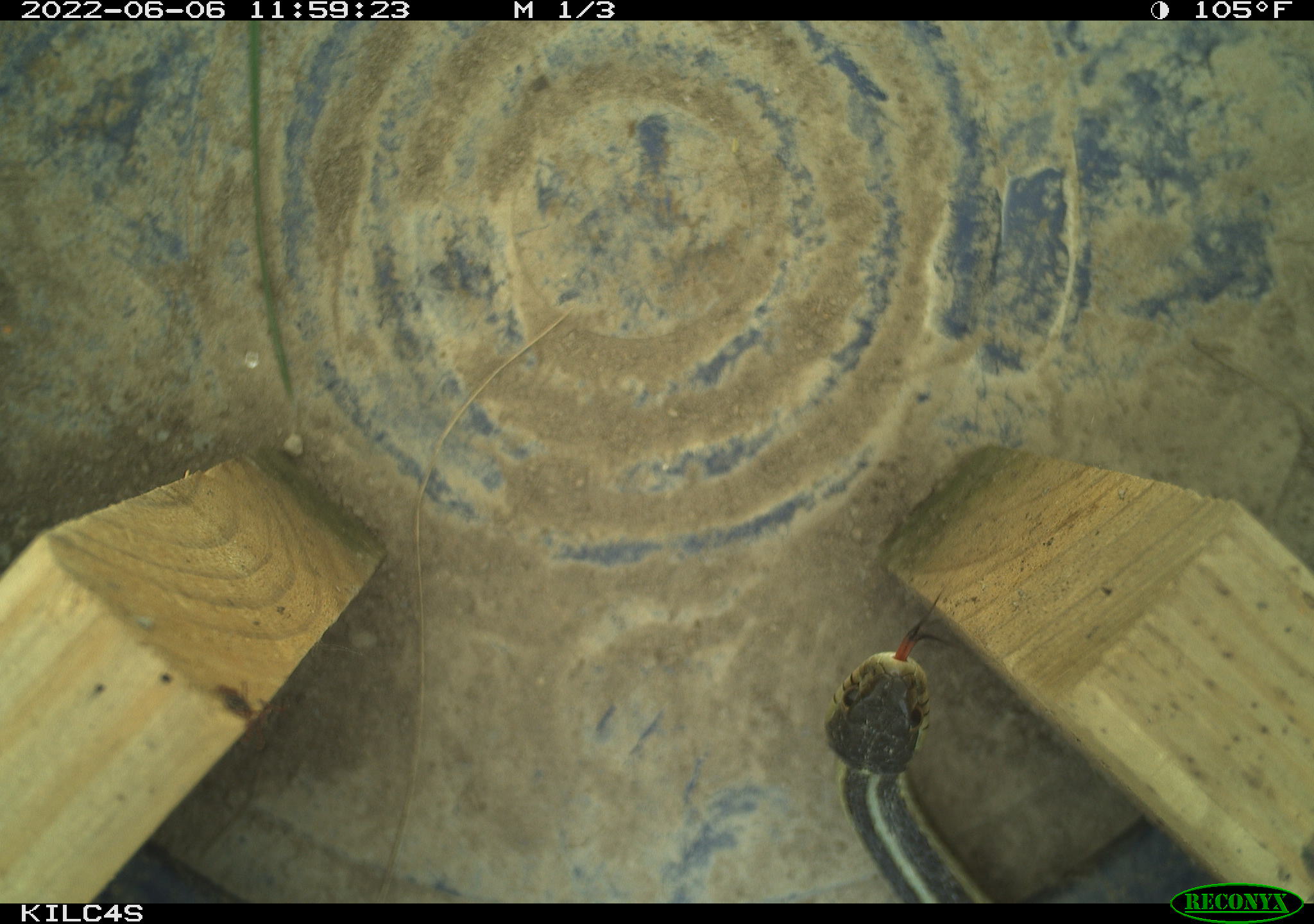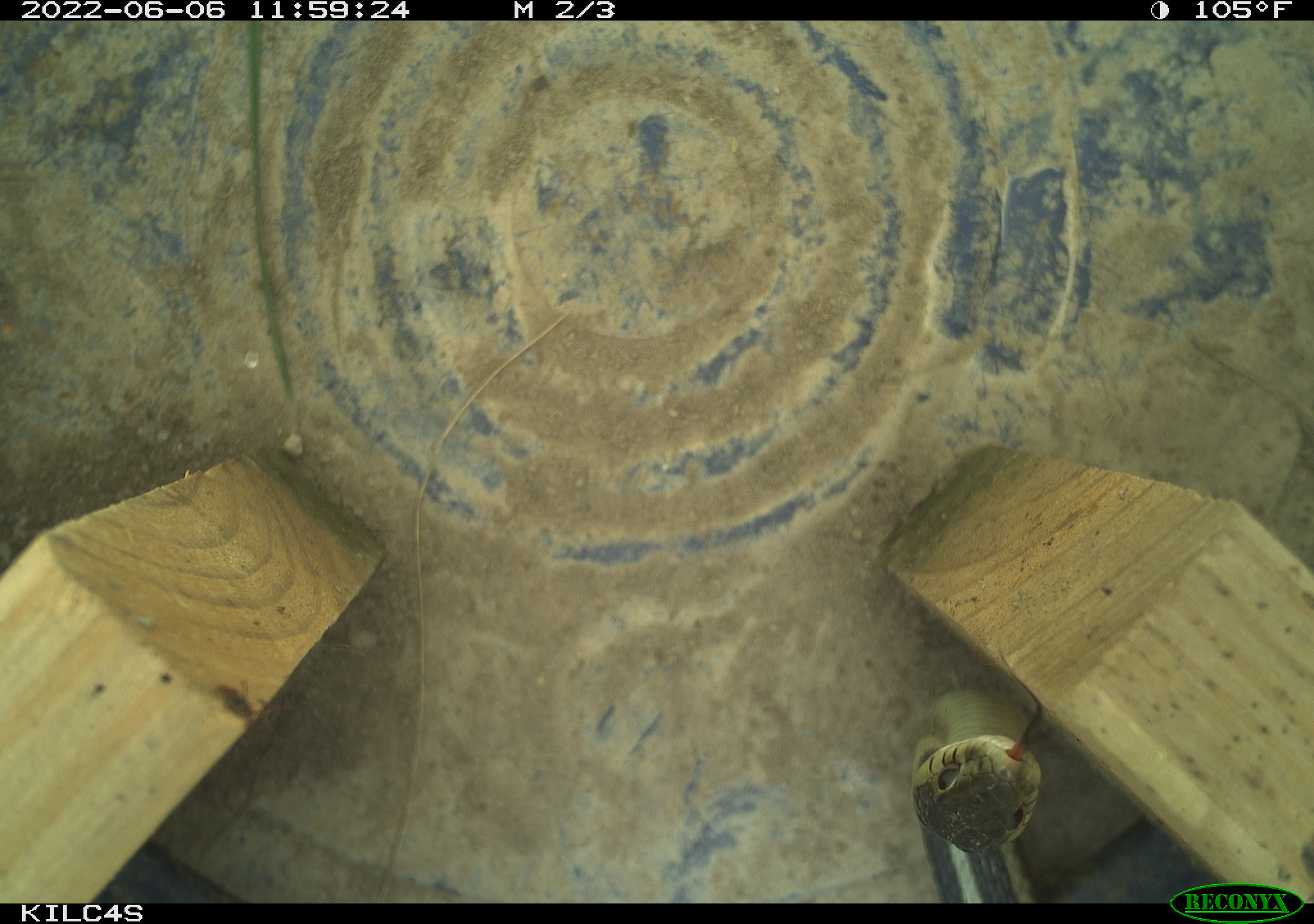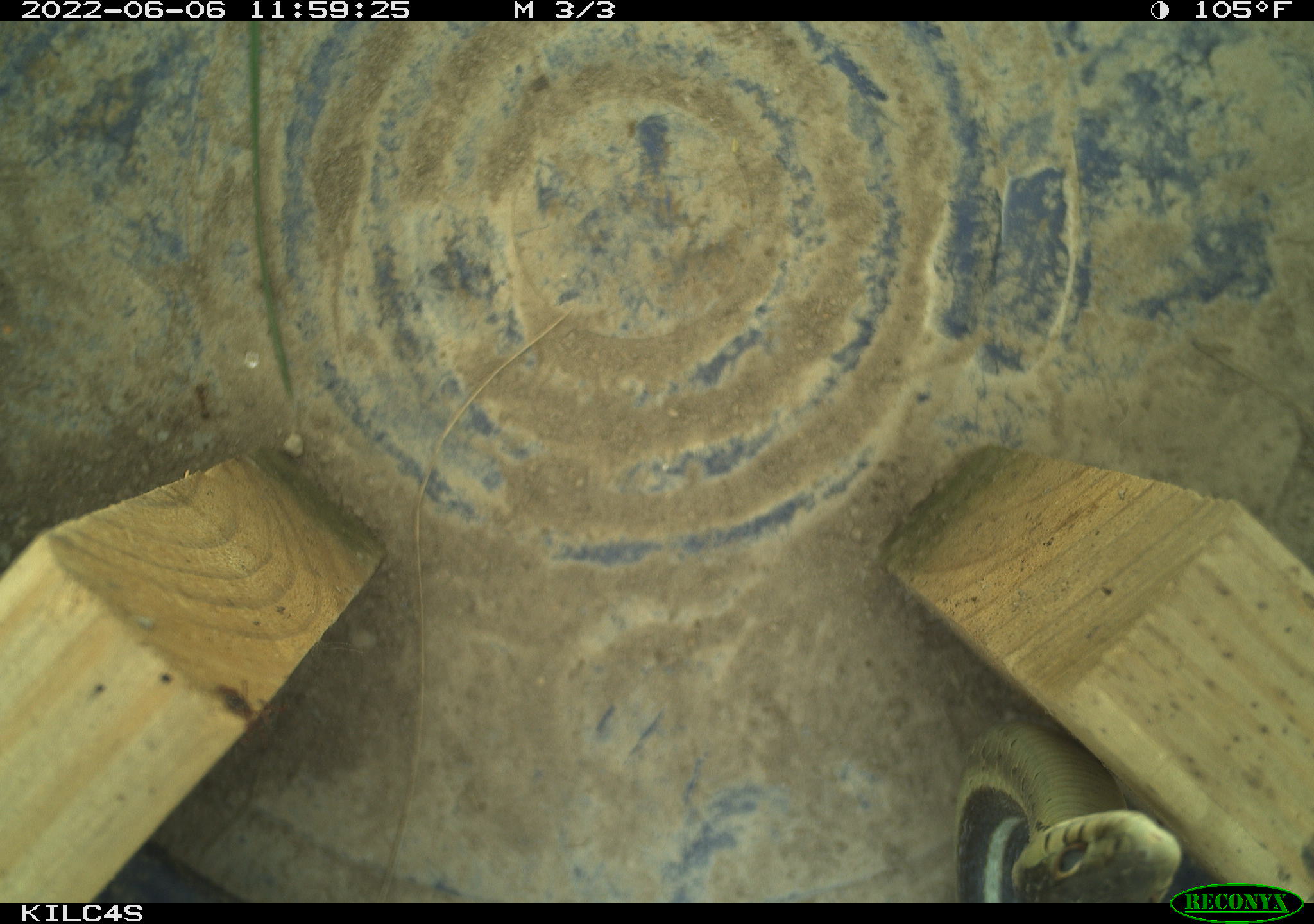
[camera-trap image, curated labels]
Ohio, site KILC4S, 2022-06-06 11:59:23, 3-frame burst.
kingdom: Animalia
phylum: Chordata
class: Reptilia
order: Squamata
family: Colubridae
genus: Thamnophis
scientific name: Thamnophis sirtalis sirtalis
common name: eastern gartersnake